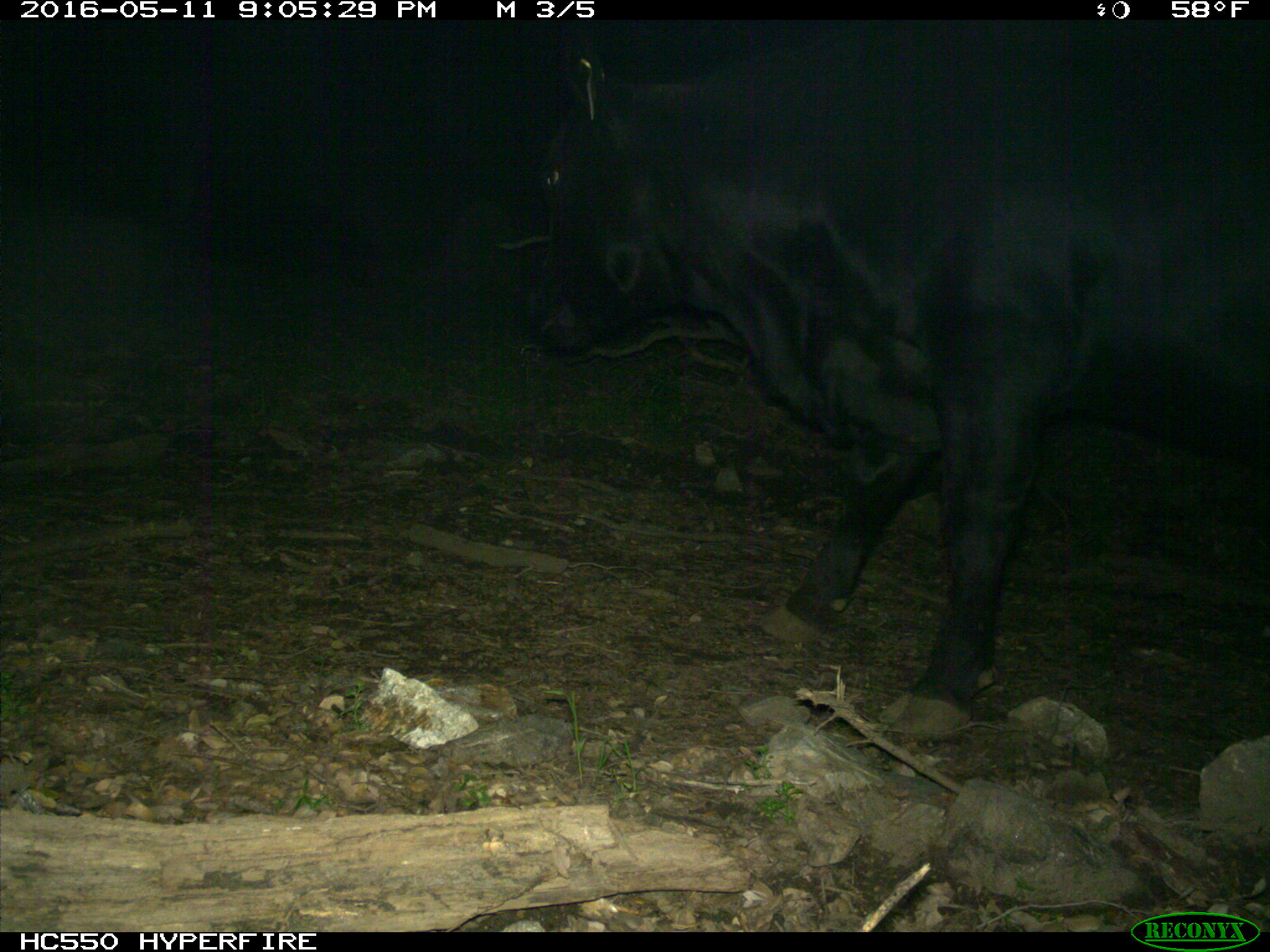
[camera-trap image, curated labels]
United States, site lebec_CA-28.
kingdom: Animalia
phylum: Chordata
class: Mammalia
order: Artiodactyla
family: Bovidae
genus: Bos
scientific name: Bos taurus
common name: domestic cow